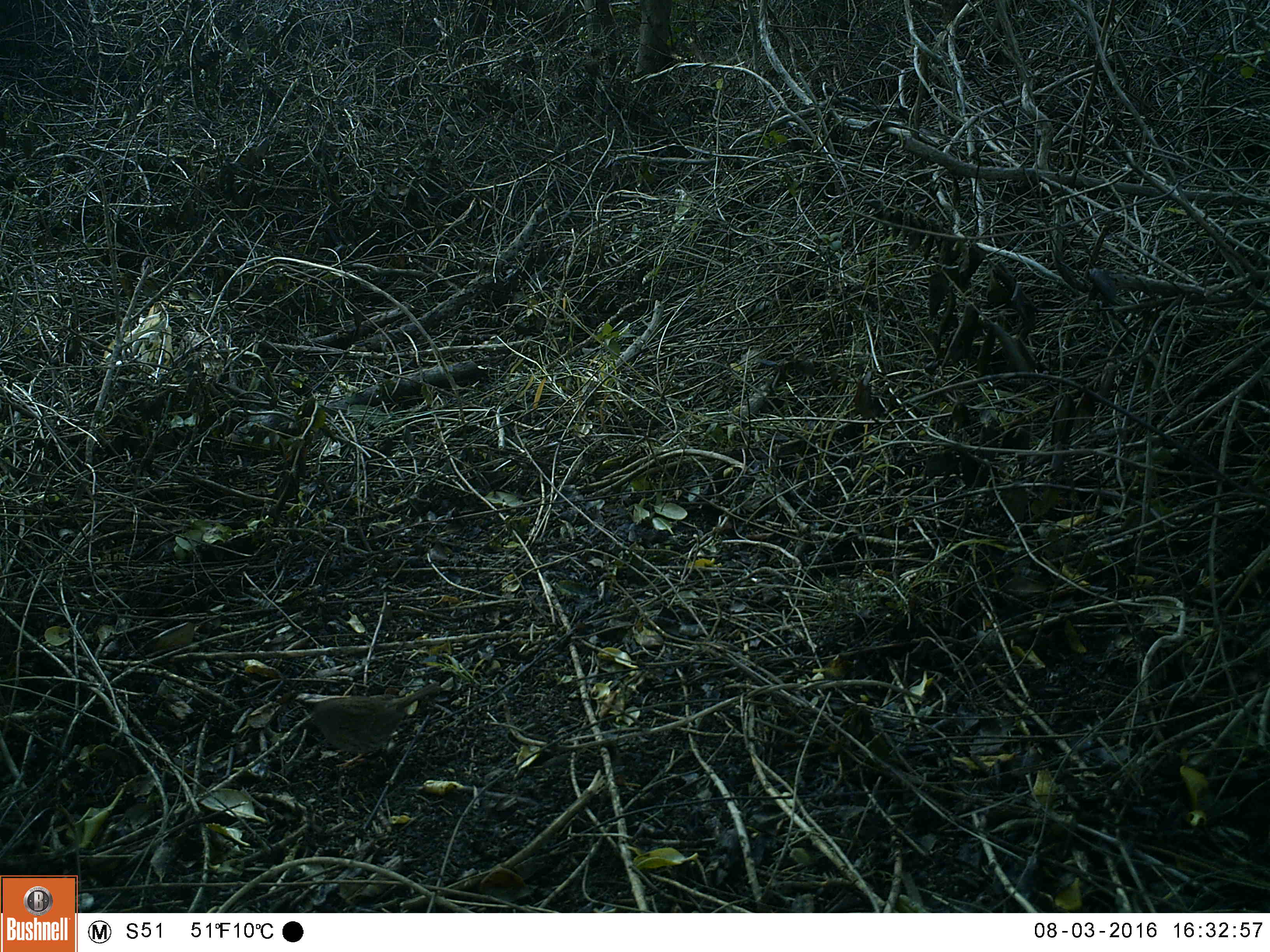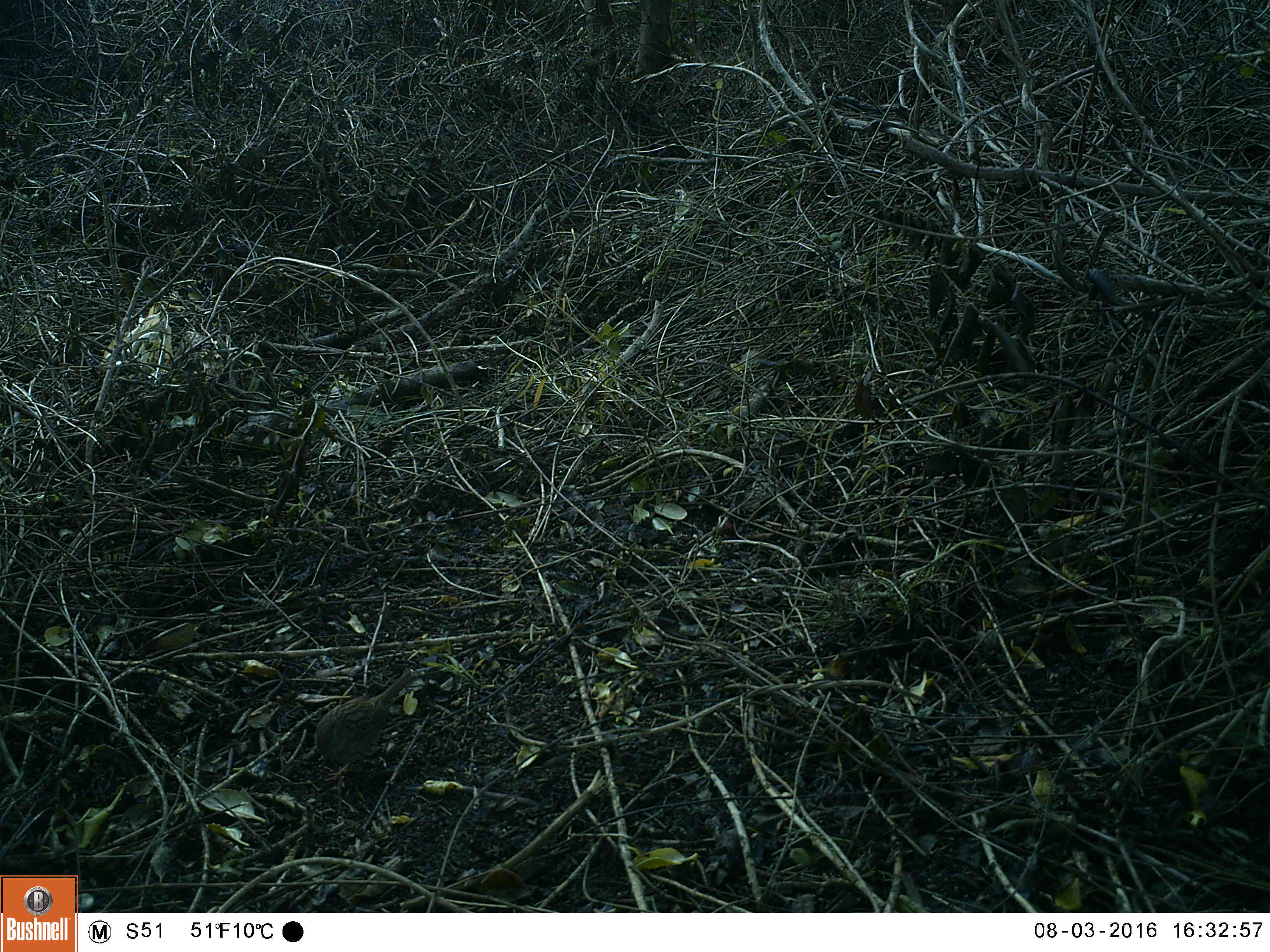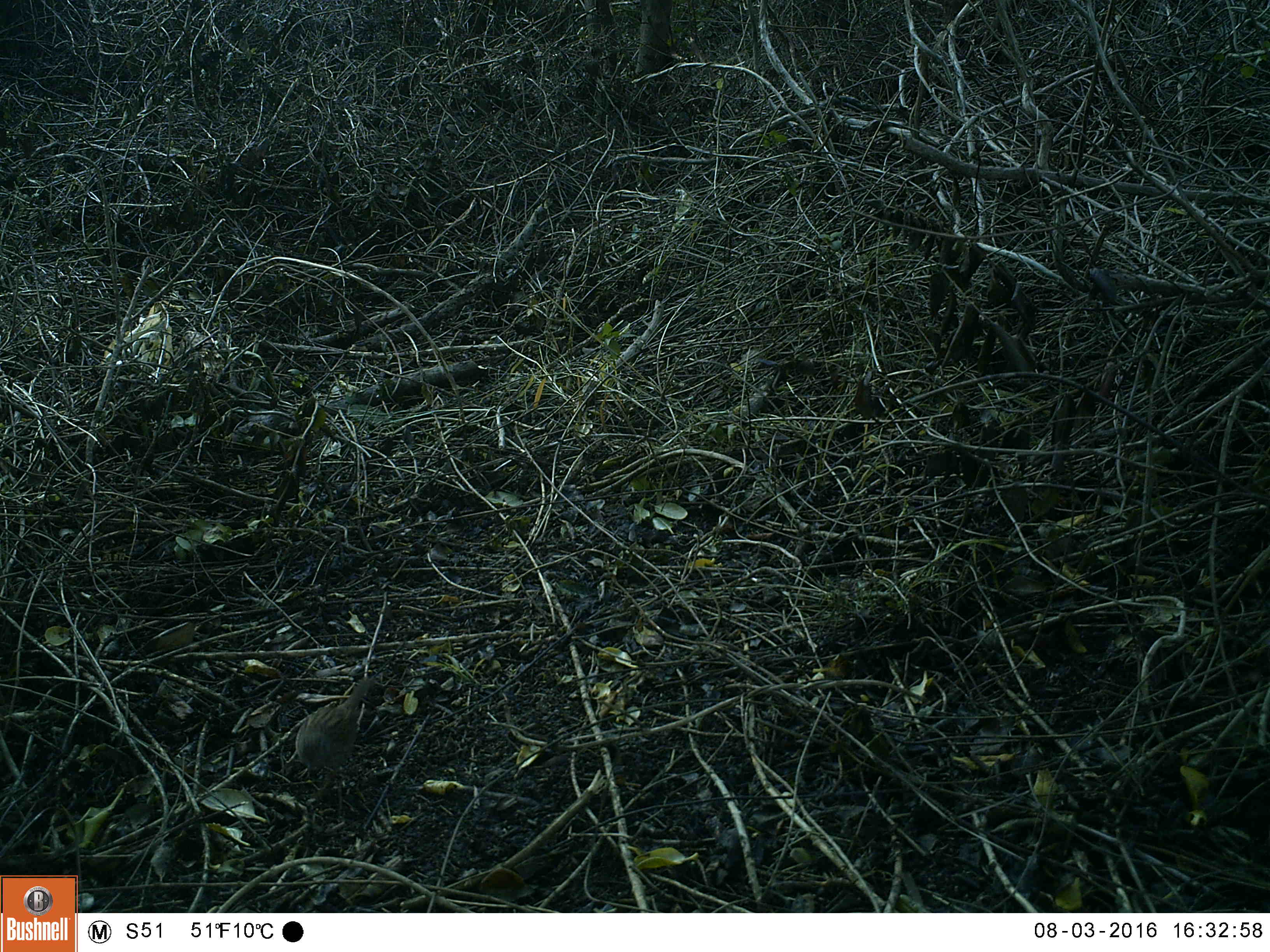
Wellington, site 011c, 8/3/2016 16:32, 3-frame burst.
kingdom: Animalia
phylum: Chordata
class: Aves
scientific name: Aves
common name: bird